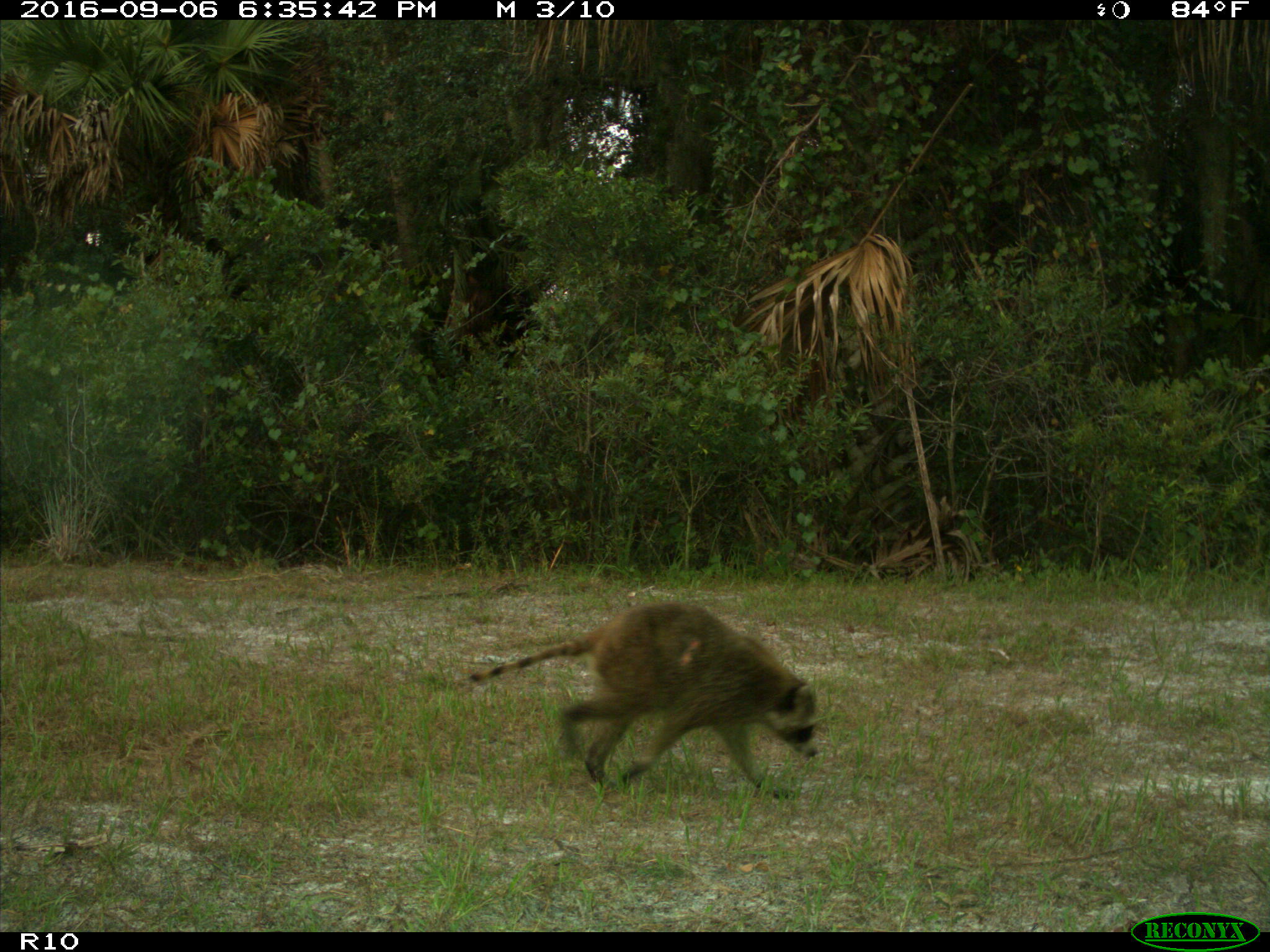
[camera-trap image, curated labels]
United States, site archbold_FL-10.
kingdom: Animalia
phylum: Chordata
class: Mammalia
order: Carnivora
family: Procyonidae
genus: Procyon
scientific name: Procyon lotor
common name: common raccoon